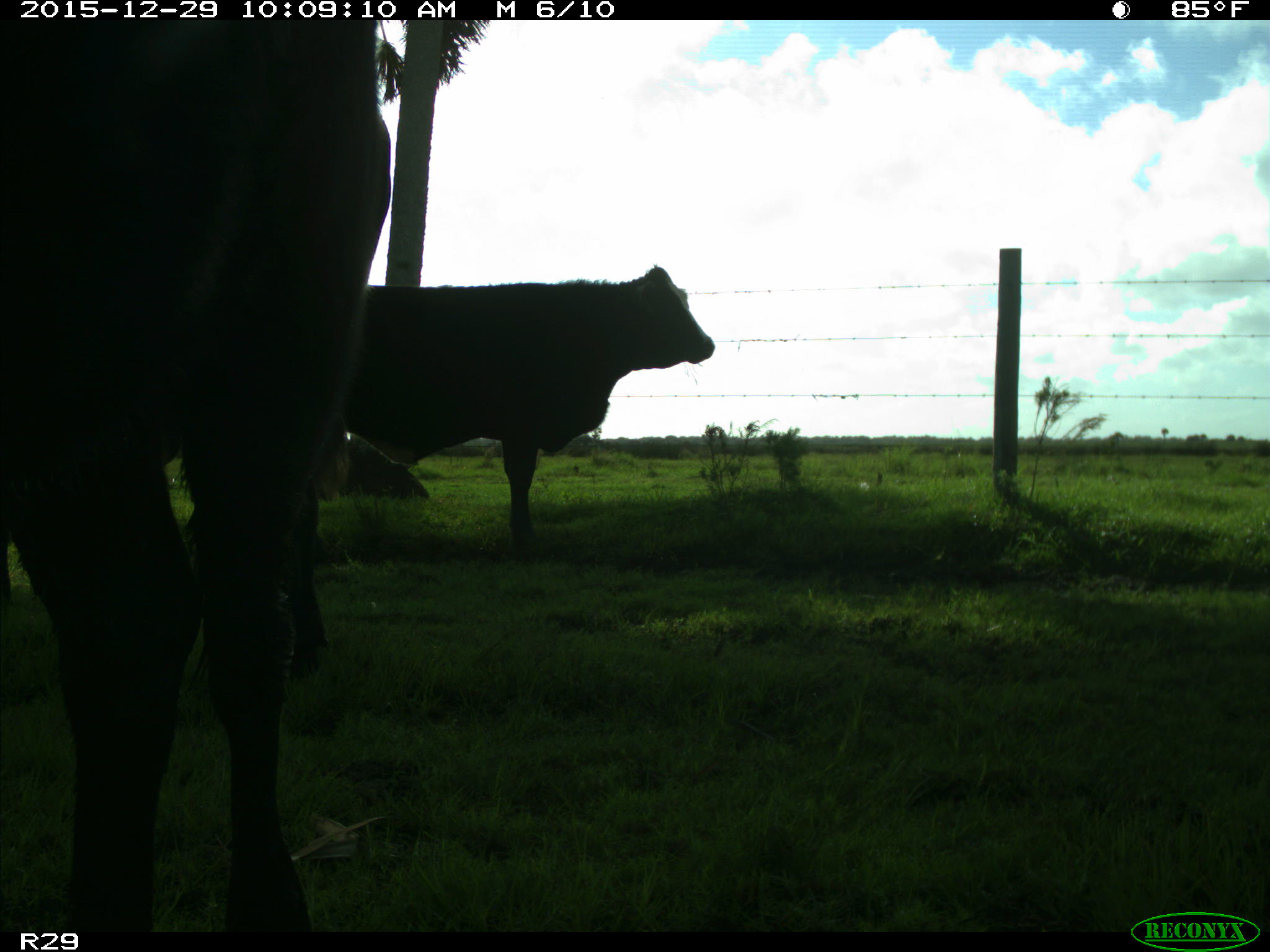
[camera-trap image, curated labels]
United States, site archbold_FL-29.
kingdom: Animalia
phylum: Chordata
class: Mammalia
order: Artiodactyla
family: Bovidae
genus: Bos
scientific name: Bos taurus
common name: domestic cow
Bos taurus (domestic cow).